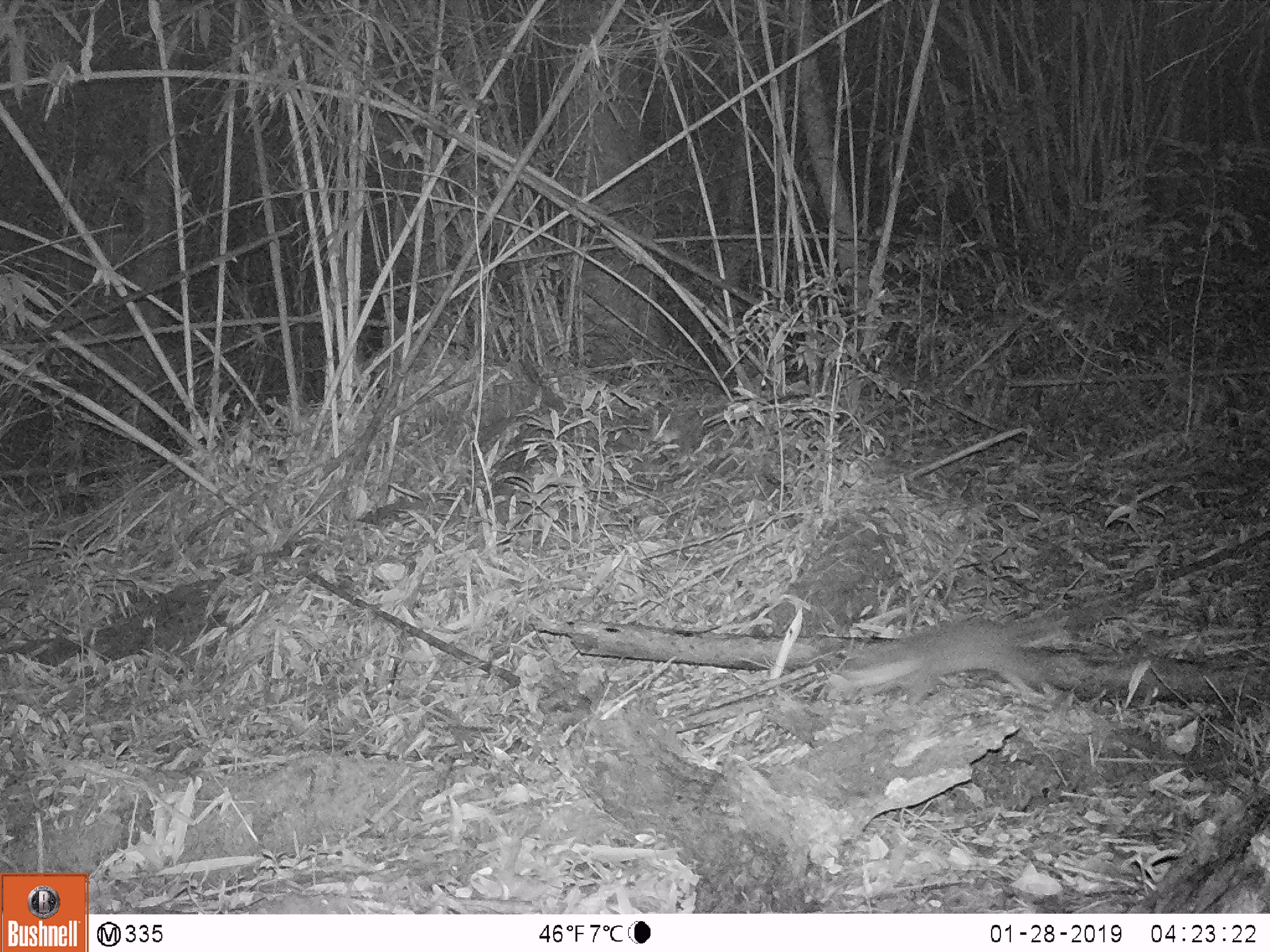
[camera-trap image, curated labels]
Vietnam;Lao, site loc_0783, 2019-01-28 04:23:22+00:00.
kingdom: Animalia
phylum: Chordata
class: Mammalia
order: Carnivora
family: Mustelidae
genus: Melogale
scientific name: Melogale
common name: ferret badger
Ferret badger (Melogale). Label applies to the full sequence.